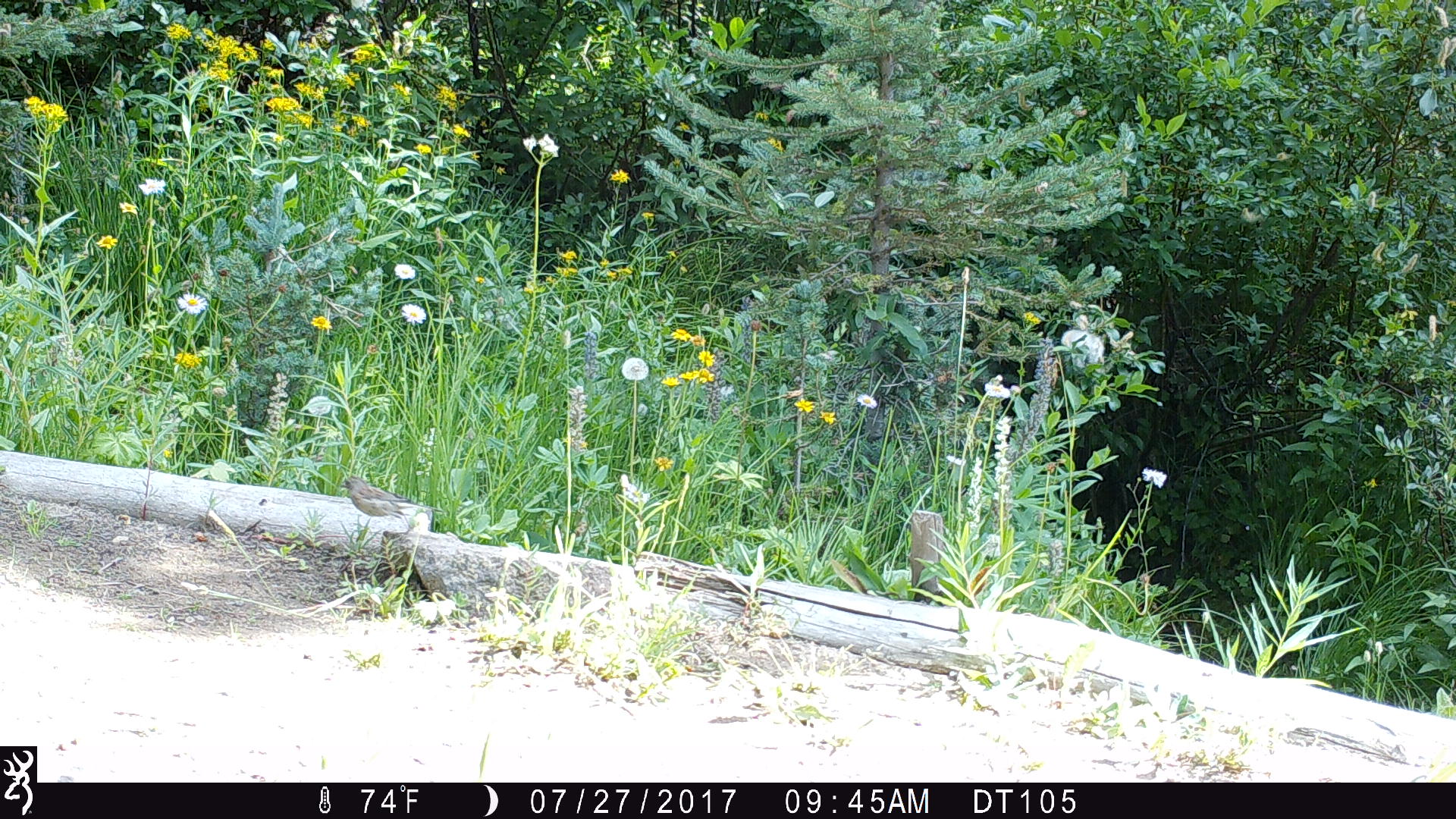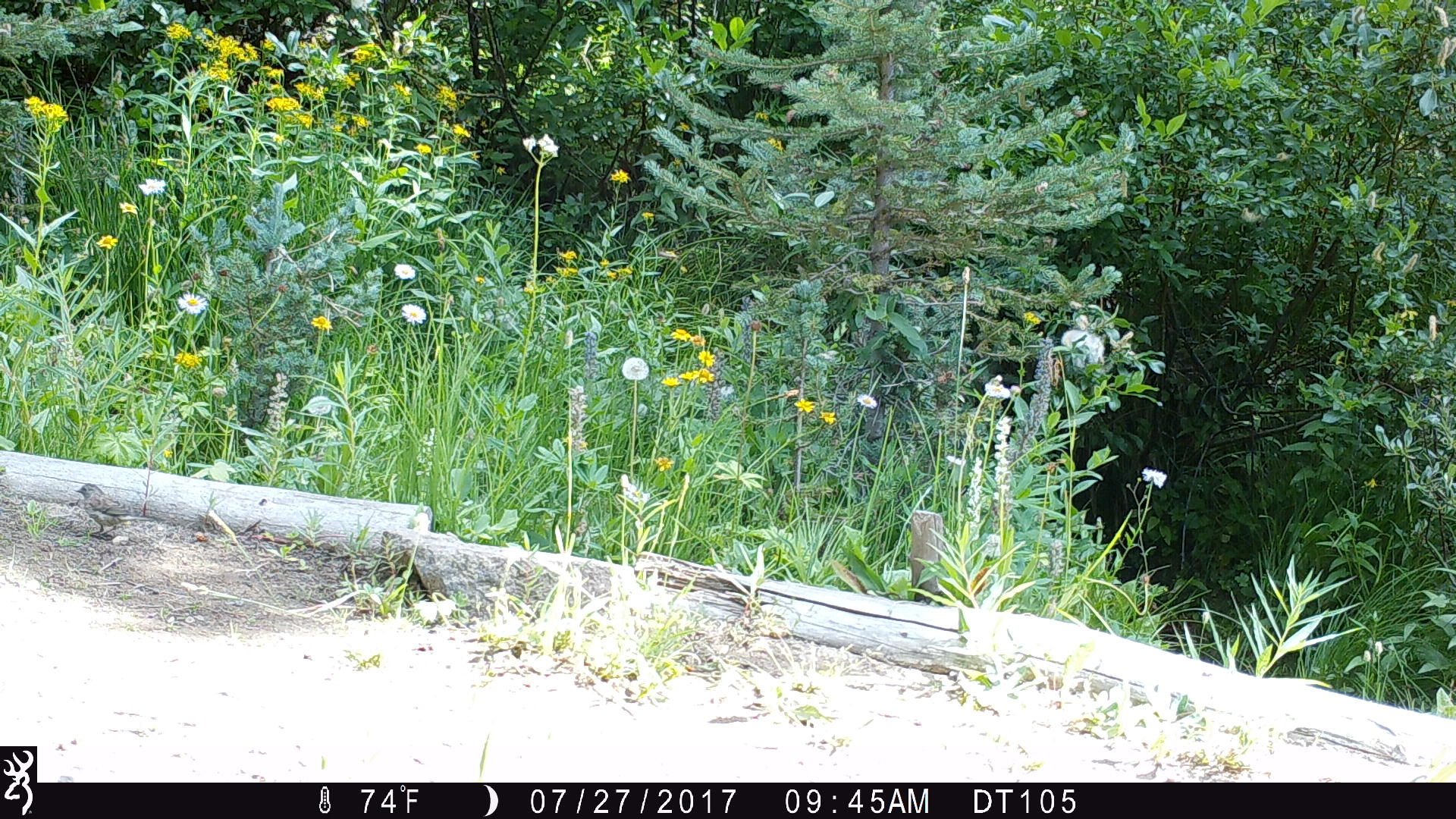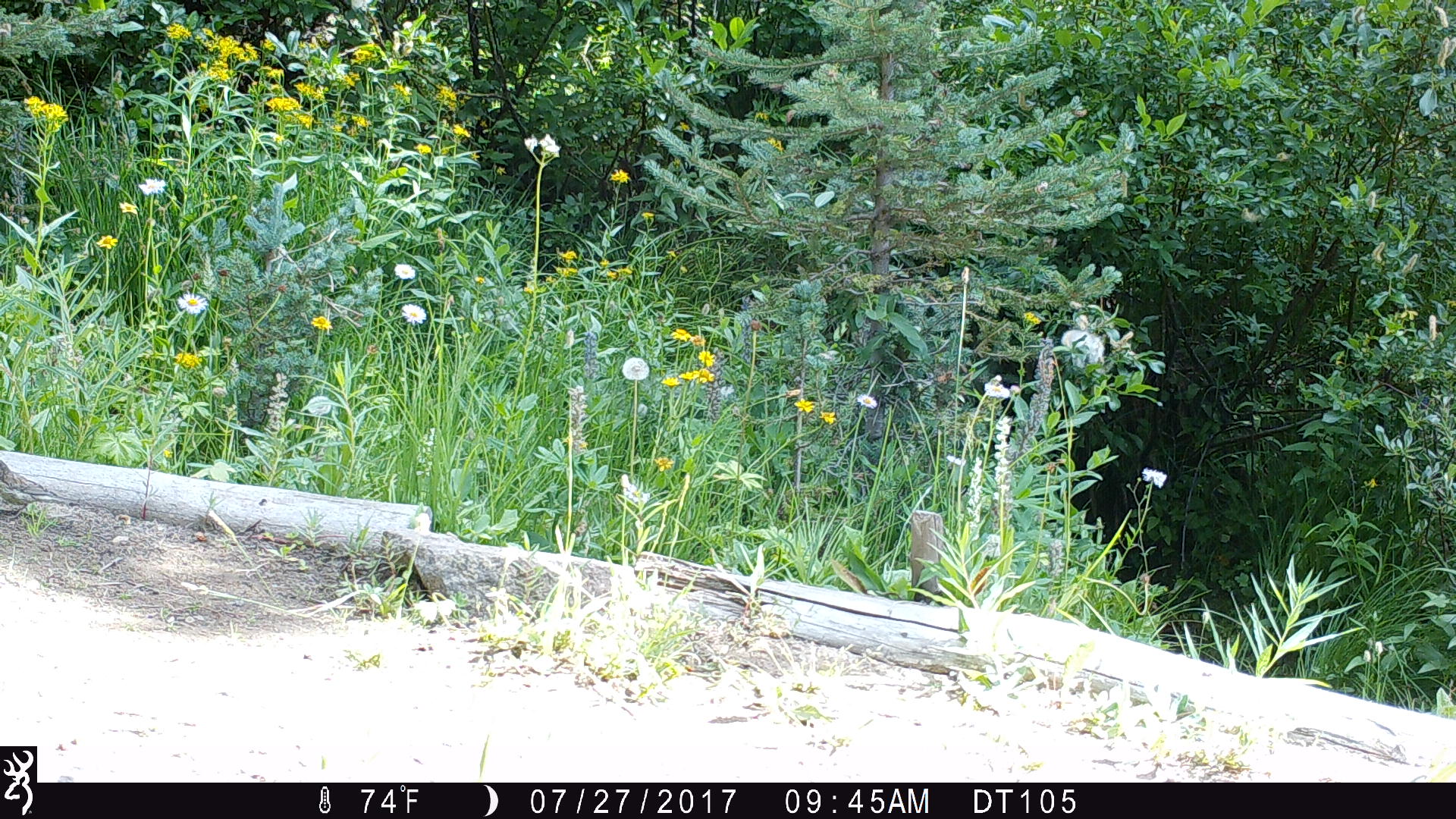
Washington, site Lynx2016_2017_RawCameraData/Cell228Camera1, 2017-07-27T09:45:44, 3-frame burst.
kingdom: Animalia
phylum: Chordata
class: Aves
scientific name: Aves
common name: birds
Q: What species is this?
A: Aves (birds).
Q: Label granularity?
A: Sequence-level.